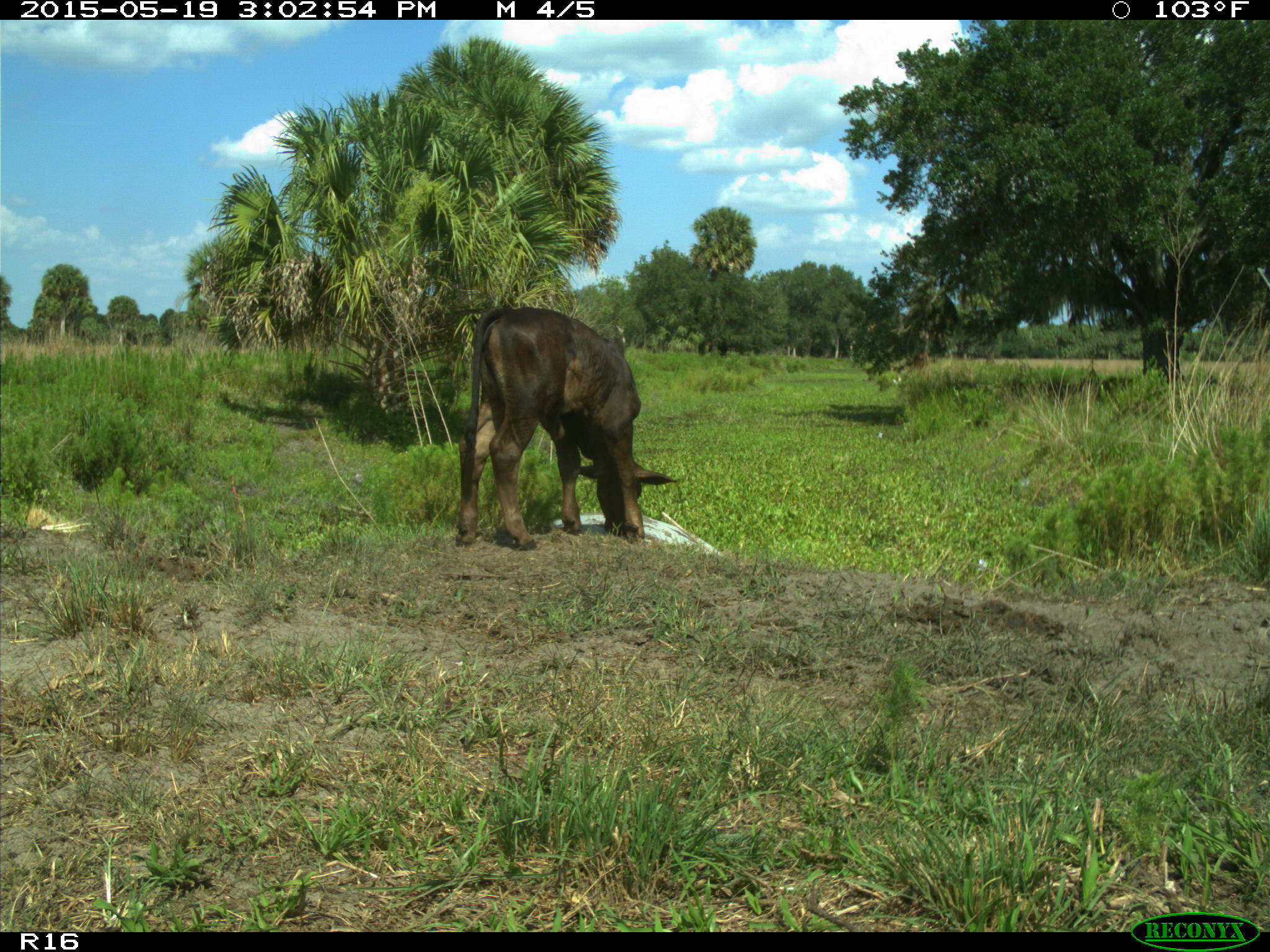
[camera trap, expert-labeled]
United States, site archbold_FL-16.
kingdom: Animalia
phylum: Chordata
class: Mammalia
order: Artiodactyla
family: Bovidae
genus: Bos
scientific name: Bos taurus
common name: domestic cow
Bos taurus (domestic cow).